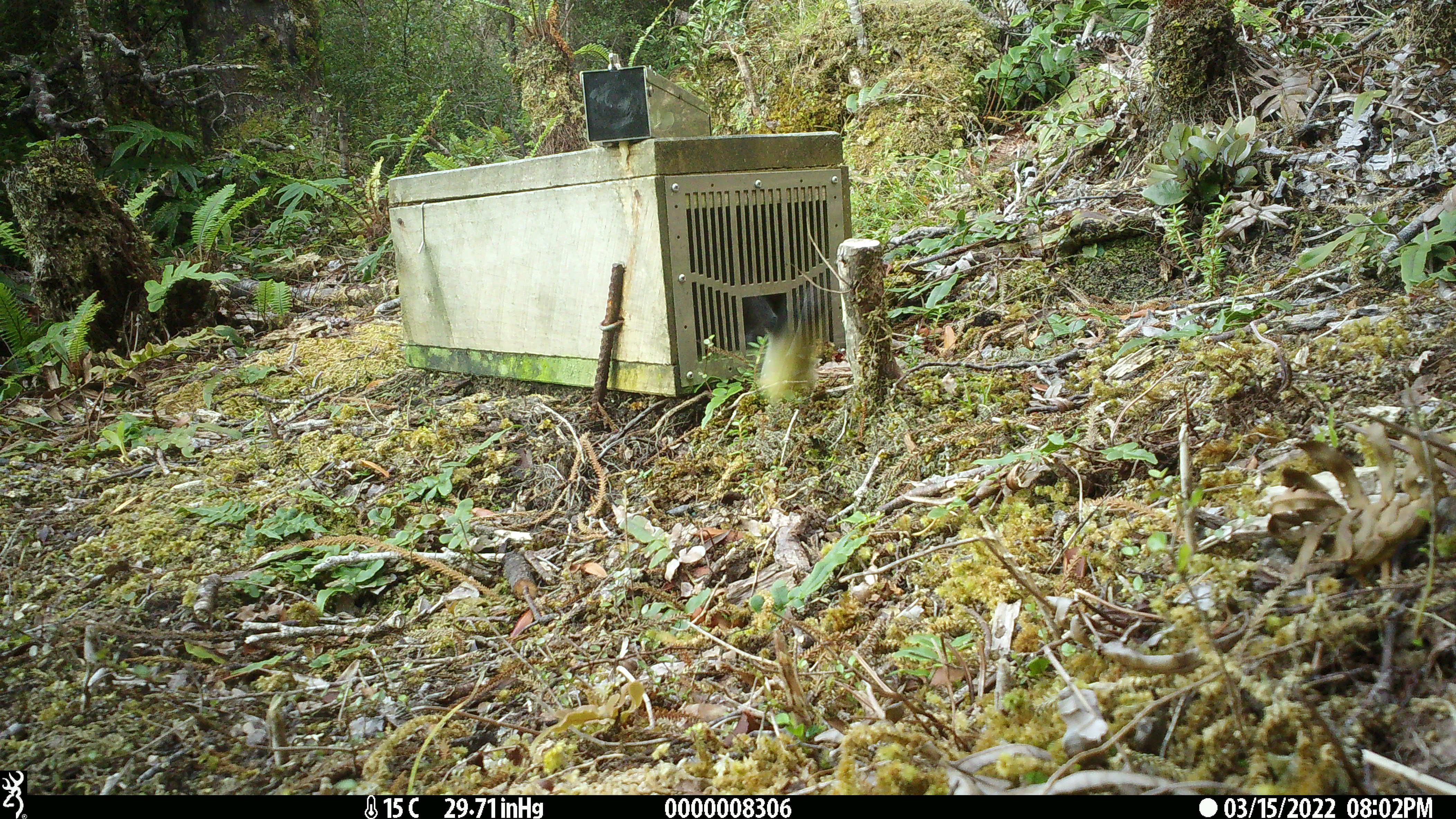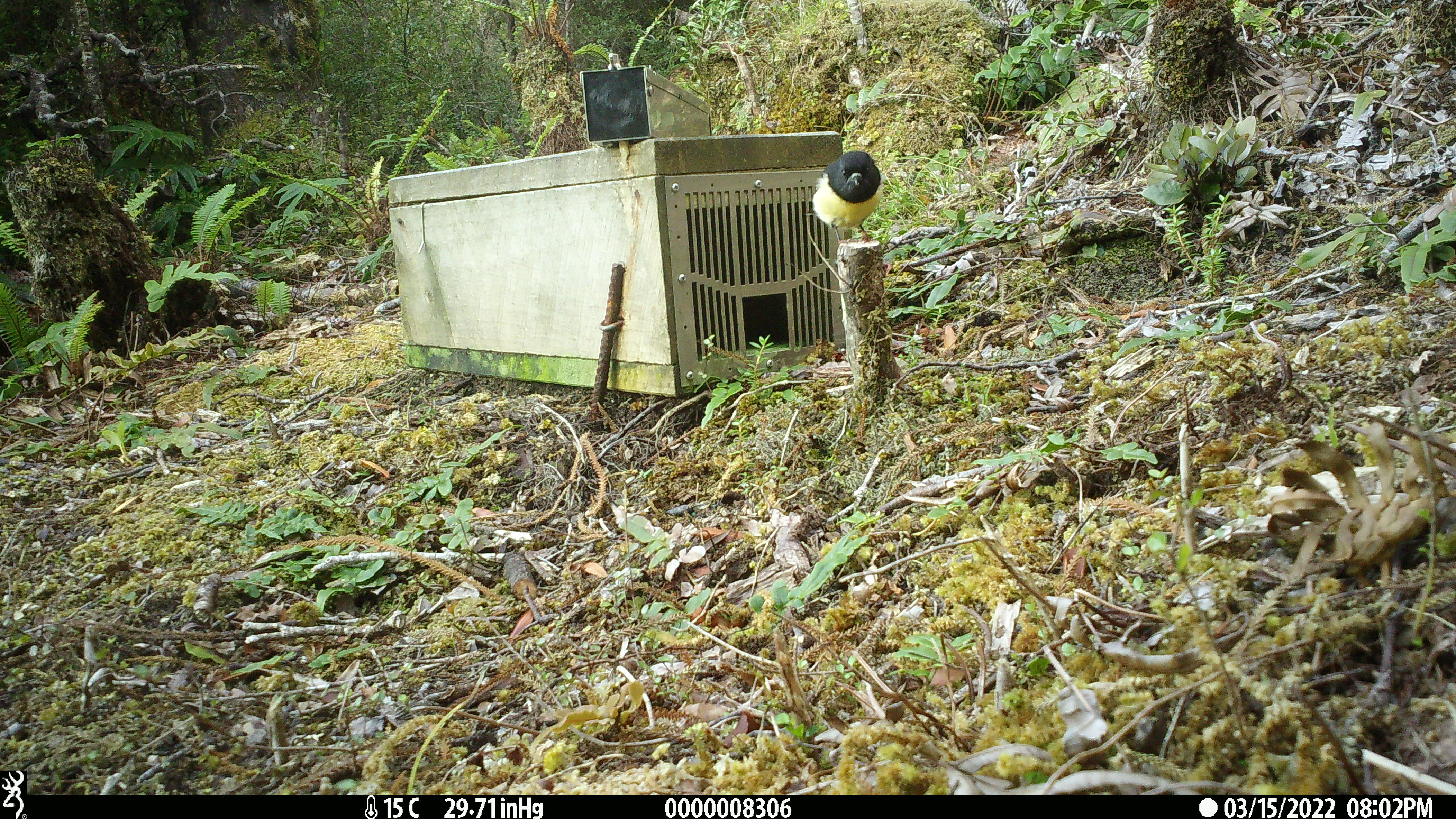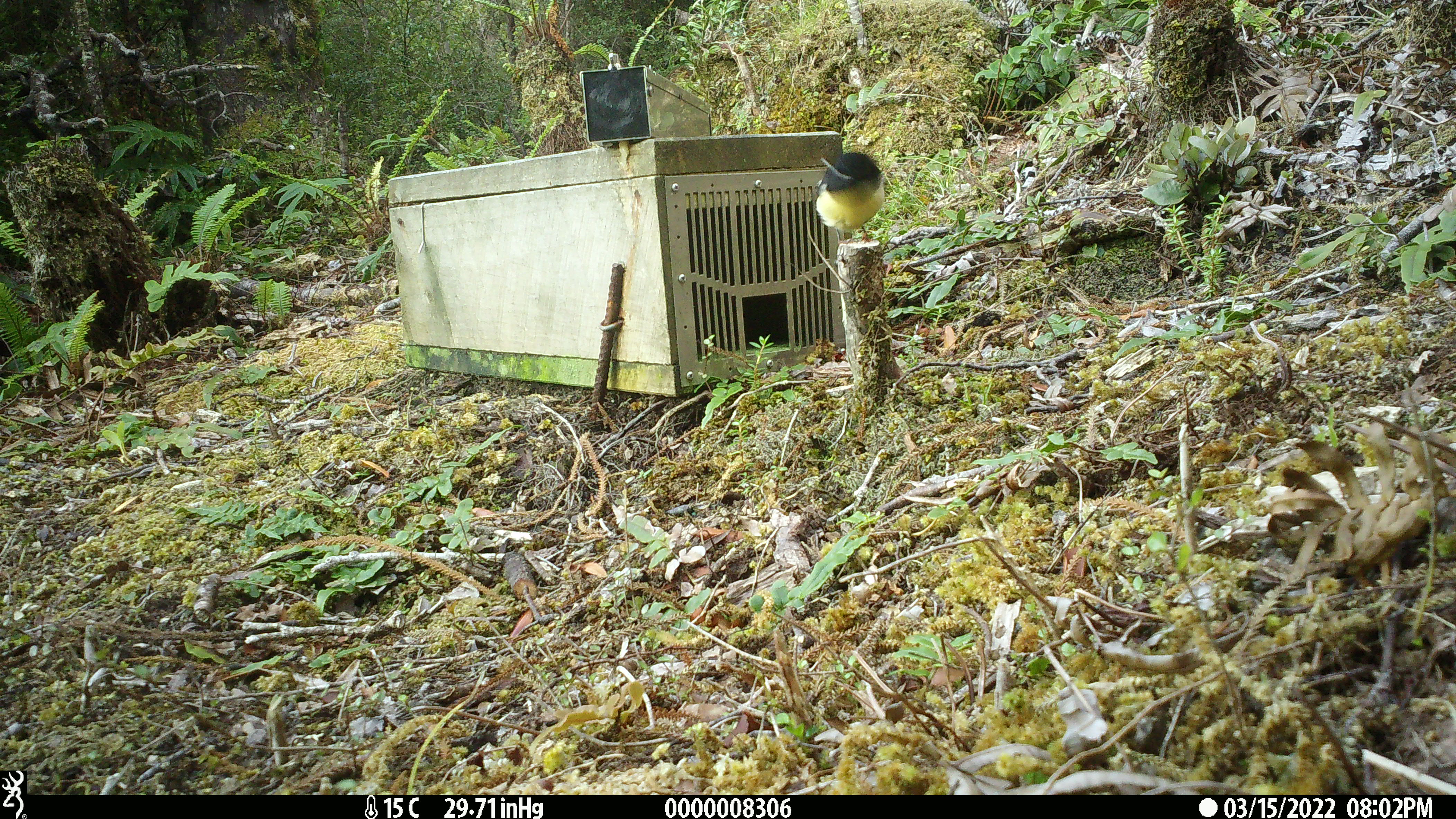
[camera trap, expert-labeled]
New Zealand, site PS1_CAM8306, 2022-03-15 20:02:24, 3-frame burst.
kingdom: Animalia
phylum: Chordata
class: Aves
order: Passeriformes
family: Petroicidae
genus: Petroica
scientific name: Petroica macrocephala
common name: tomtit